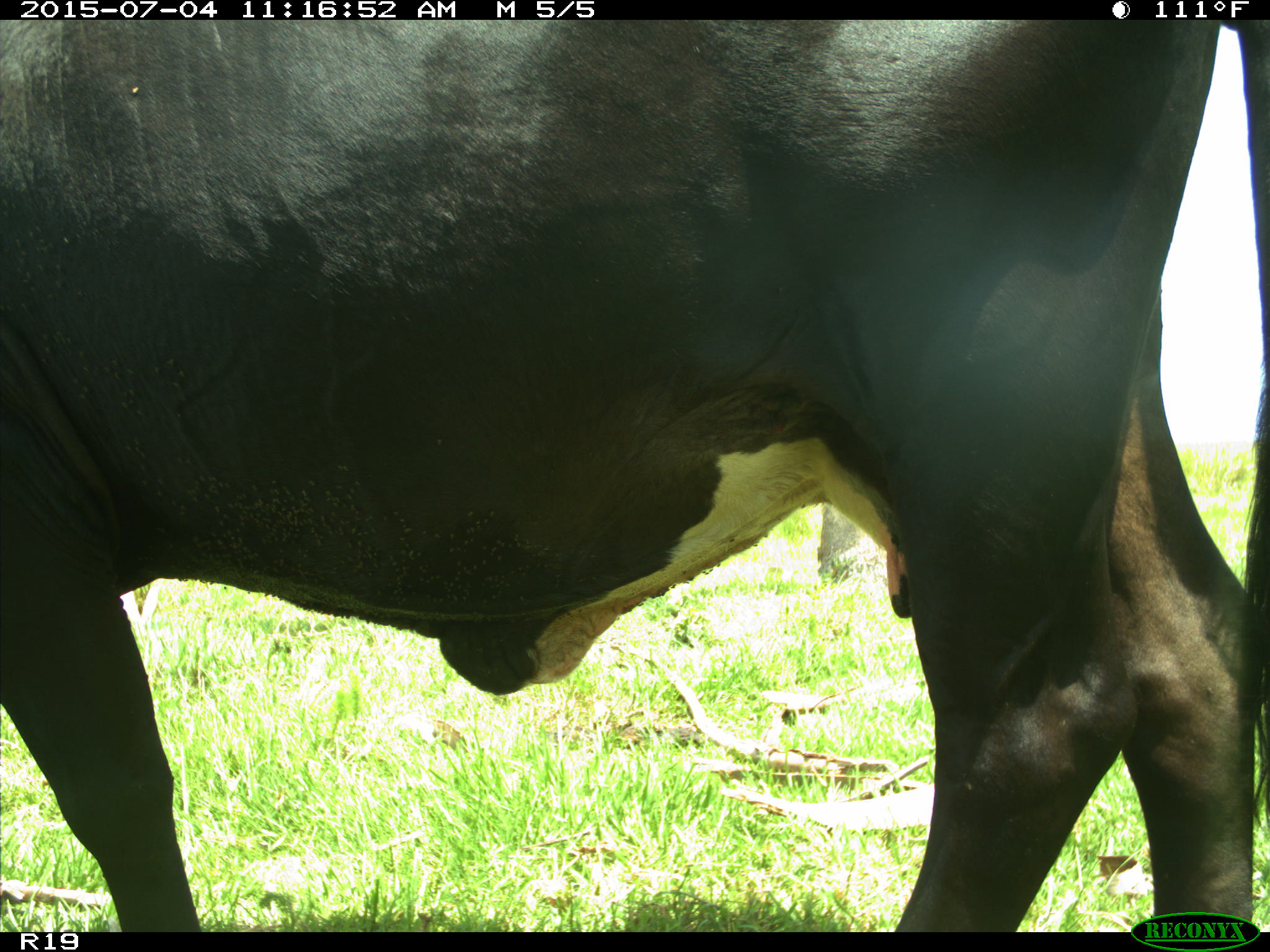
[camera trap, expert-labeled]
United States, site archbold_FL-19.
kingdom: Animalia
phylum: Chordata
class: Mammalia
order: Artiodactyla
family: Bovidae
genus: Bos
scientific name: Bos taurus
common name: domestic cow